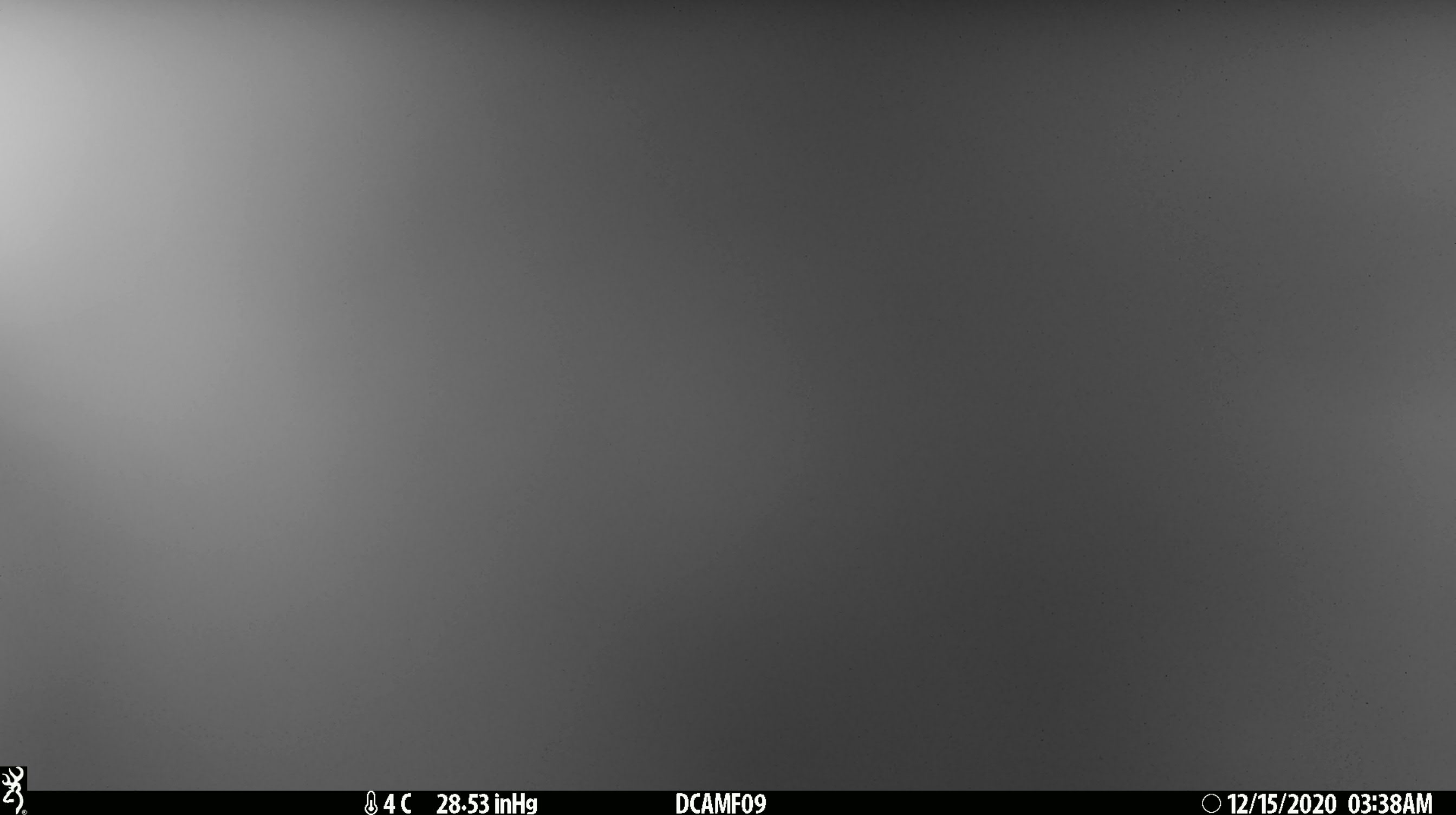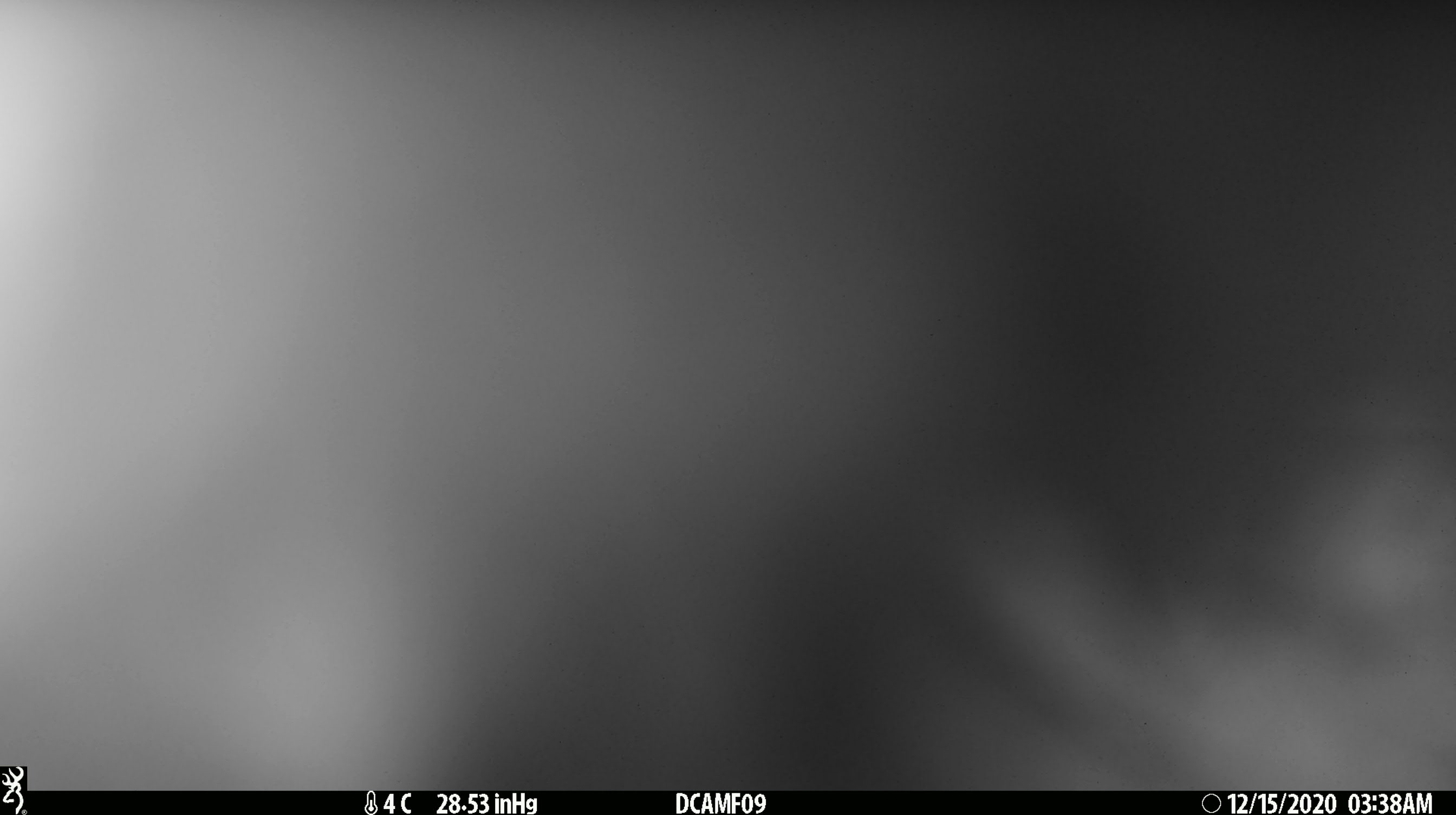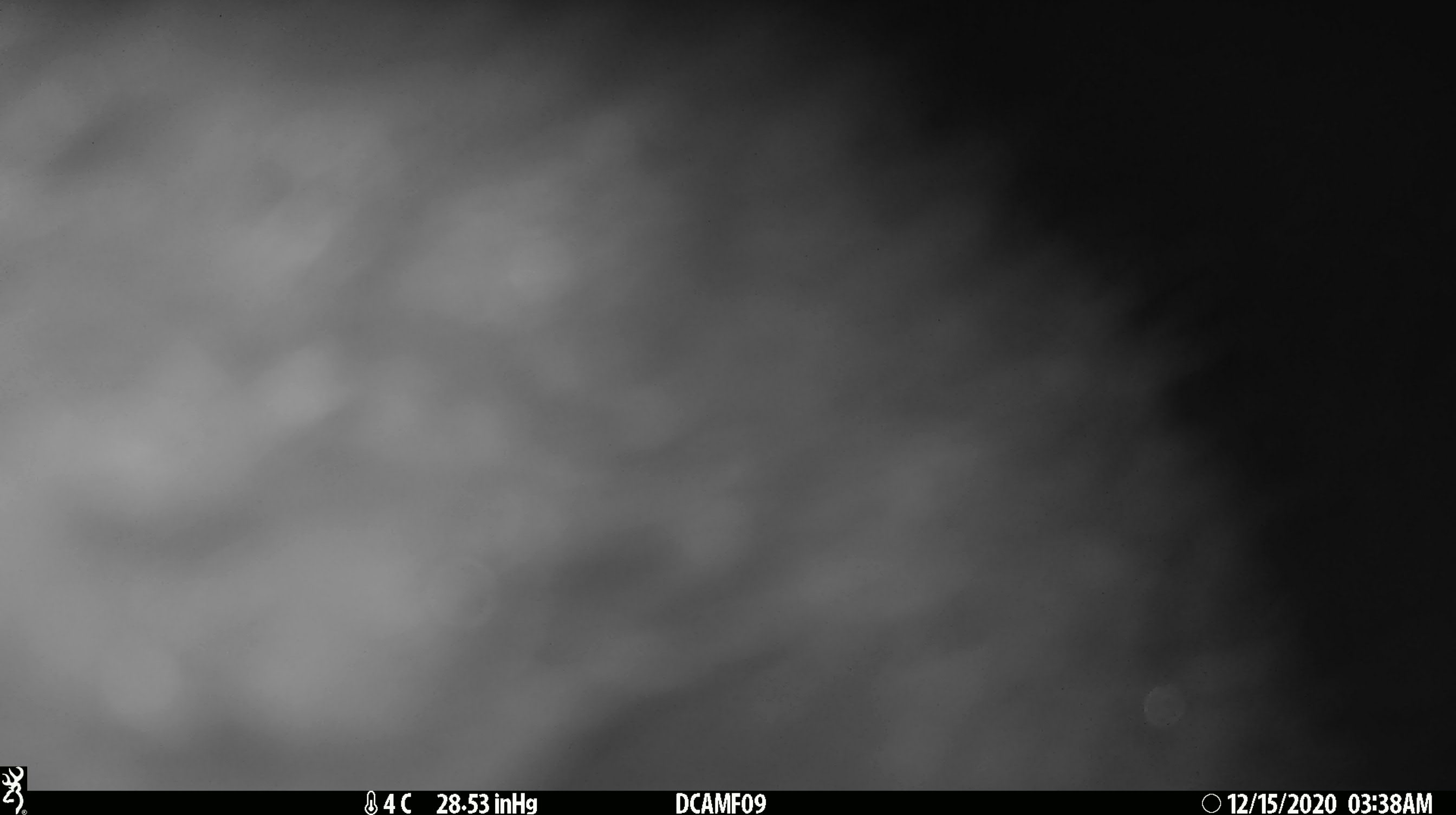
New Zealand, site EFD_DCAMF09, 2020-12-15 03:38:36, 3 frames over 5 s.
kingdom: Animalia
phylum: Chordata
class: Mammalia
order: Diprotodontia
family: Phalangeridae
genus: Trichosurus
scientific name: Trichosurus vulpecula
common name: common brushtail possum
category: possum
Possum (common brushtail possum) (Trichosurus vulpecula).